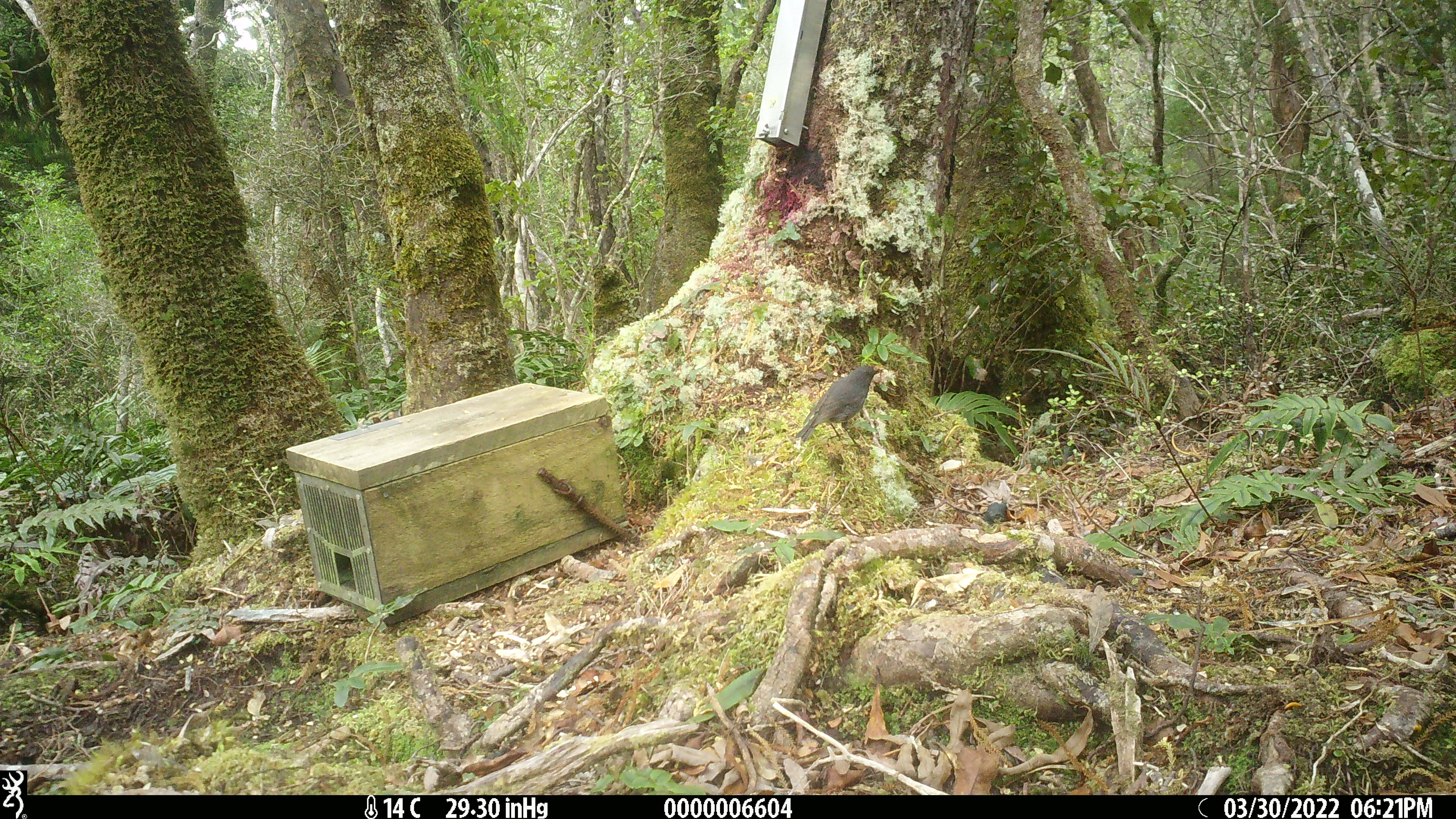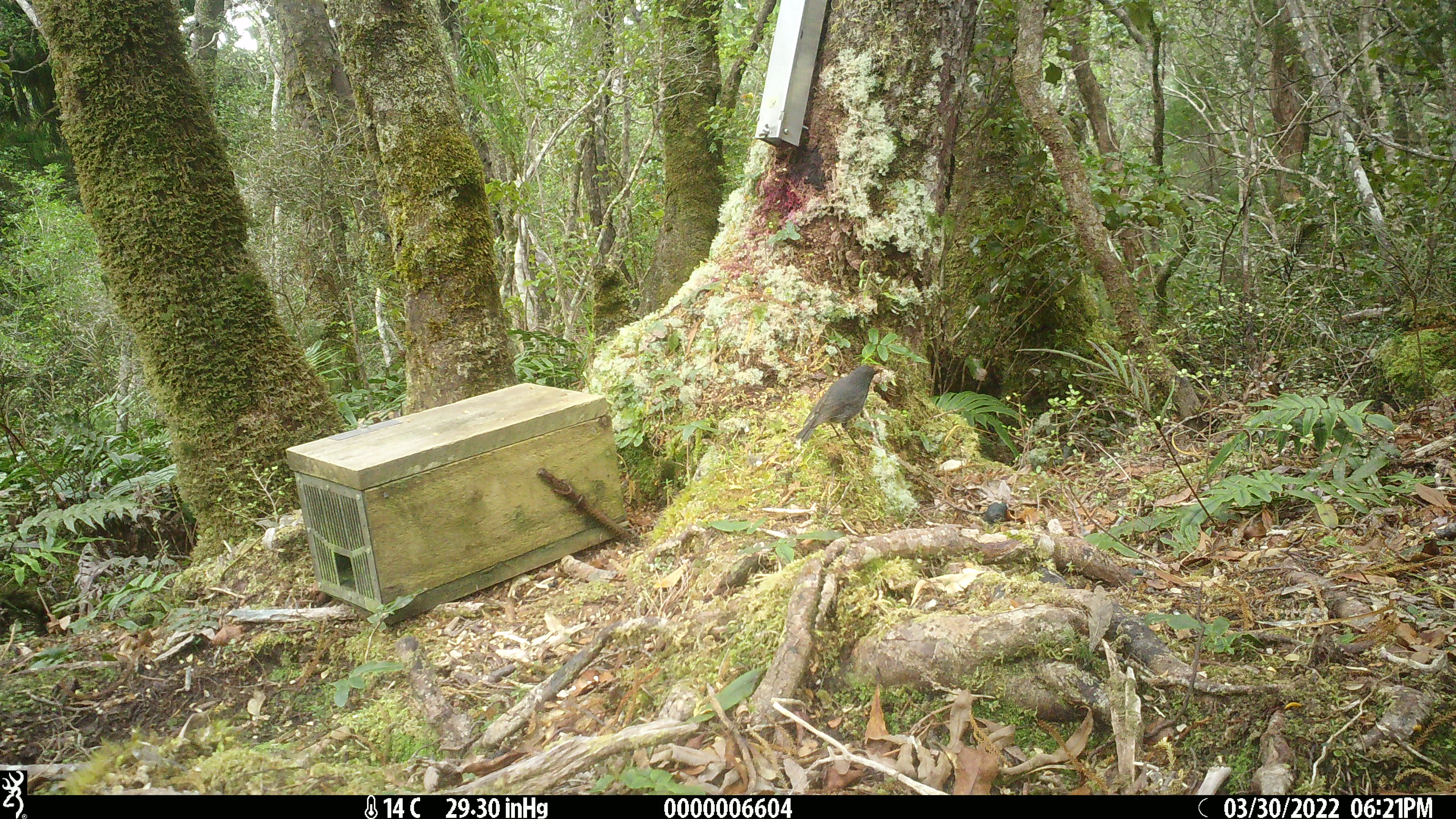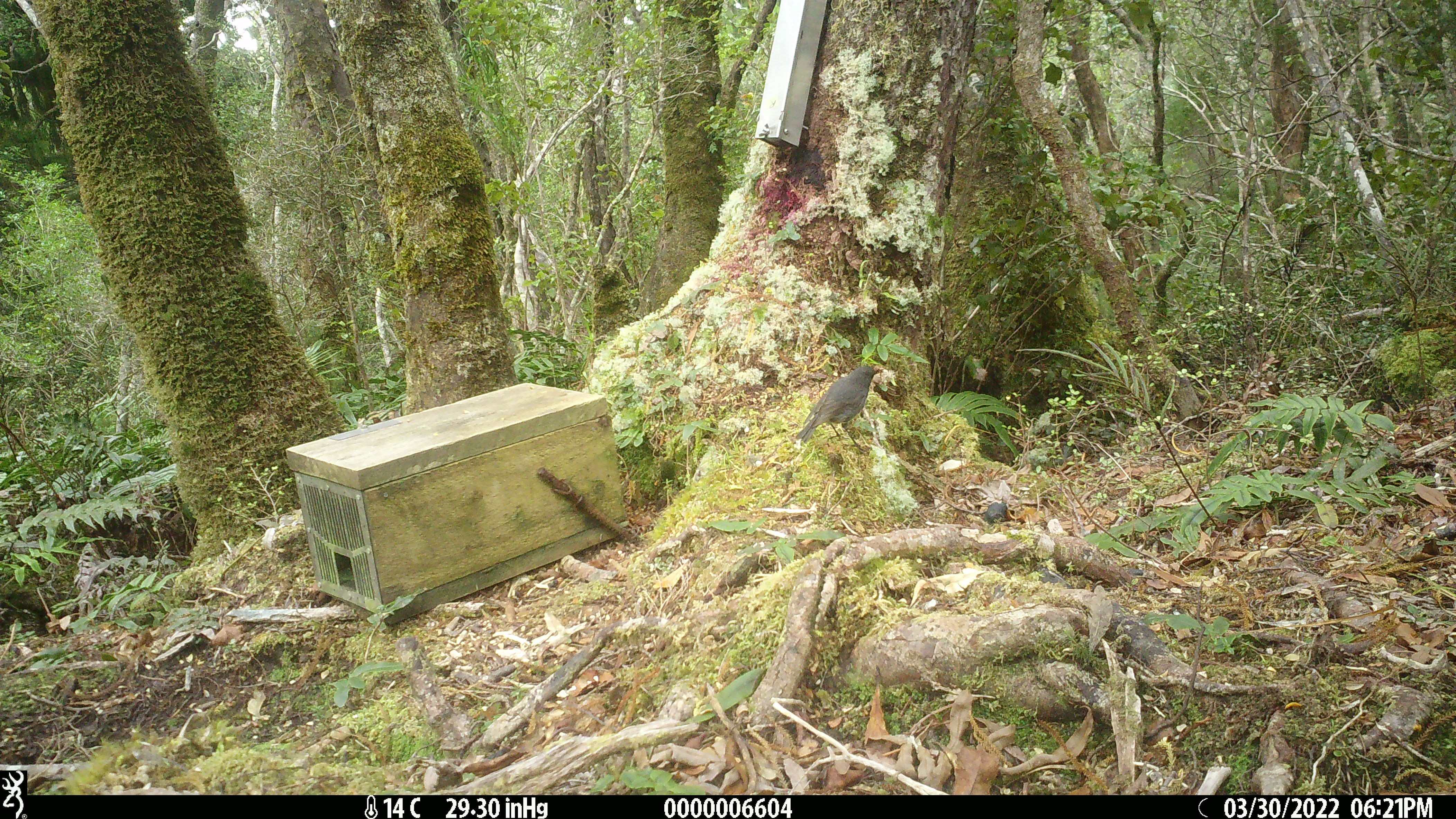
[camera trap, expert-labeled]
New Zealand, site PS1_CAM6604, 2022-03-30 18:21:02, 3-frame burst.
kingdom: Animalia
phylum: Chordata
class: Aves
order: Passeriformes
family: Petroicidae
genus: Petroica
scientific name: Petroica australis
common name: new zealand robin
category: robin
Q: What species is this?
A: Robin (new zealand robin) (Petroica australis).